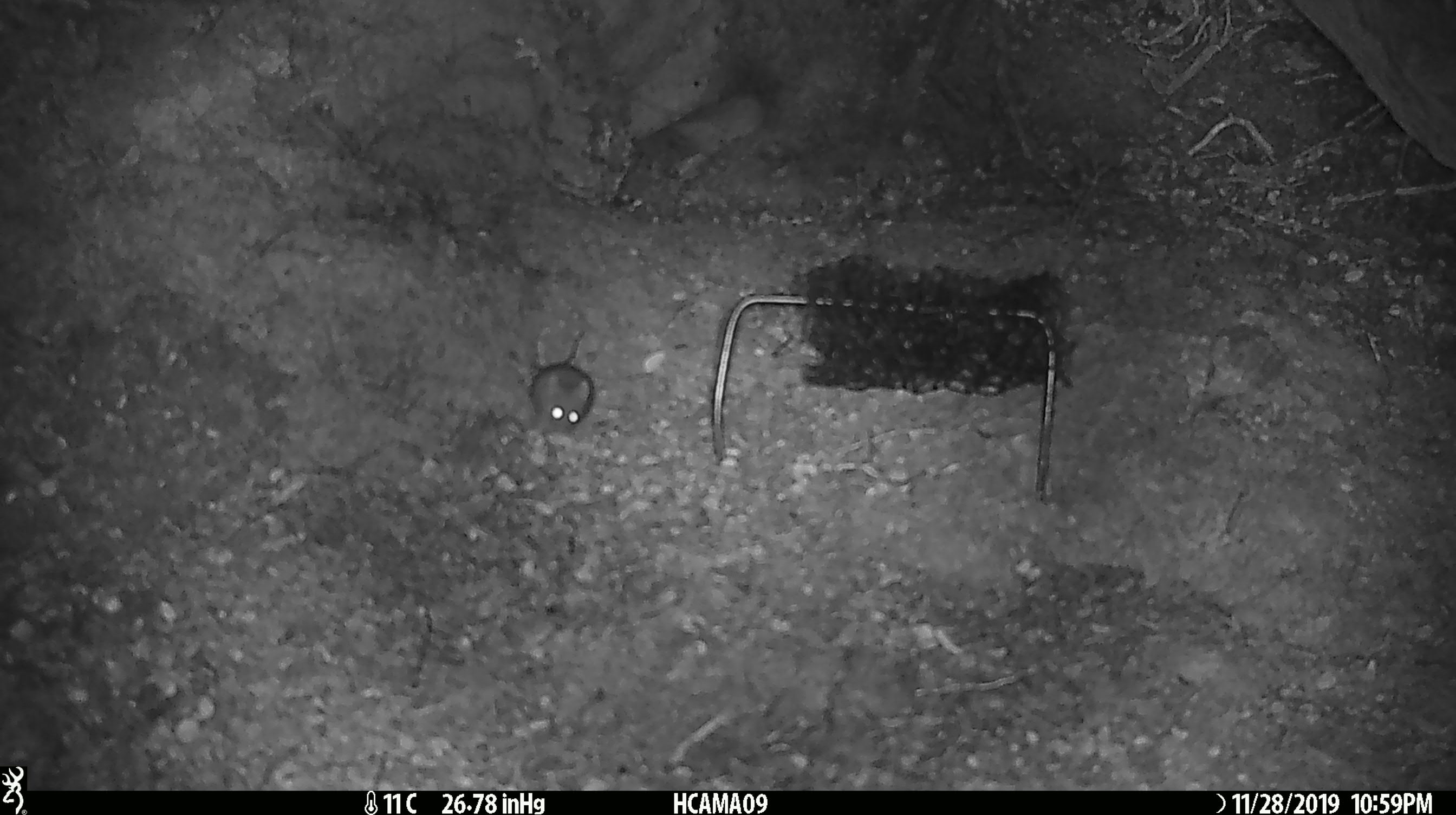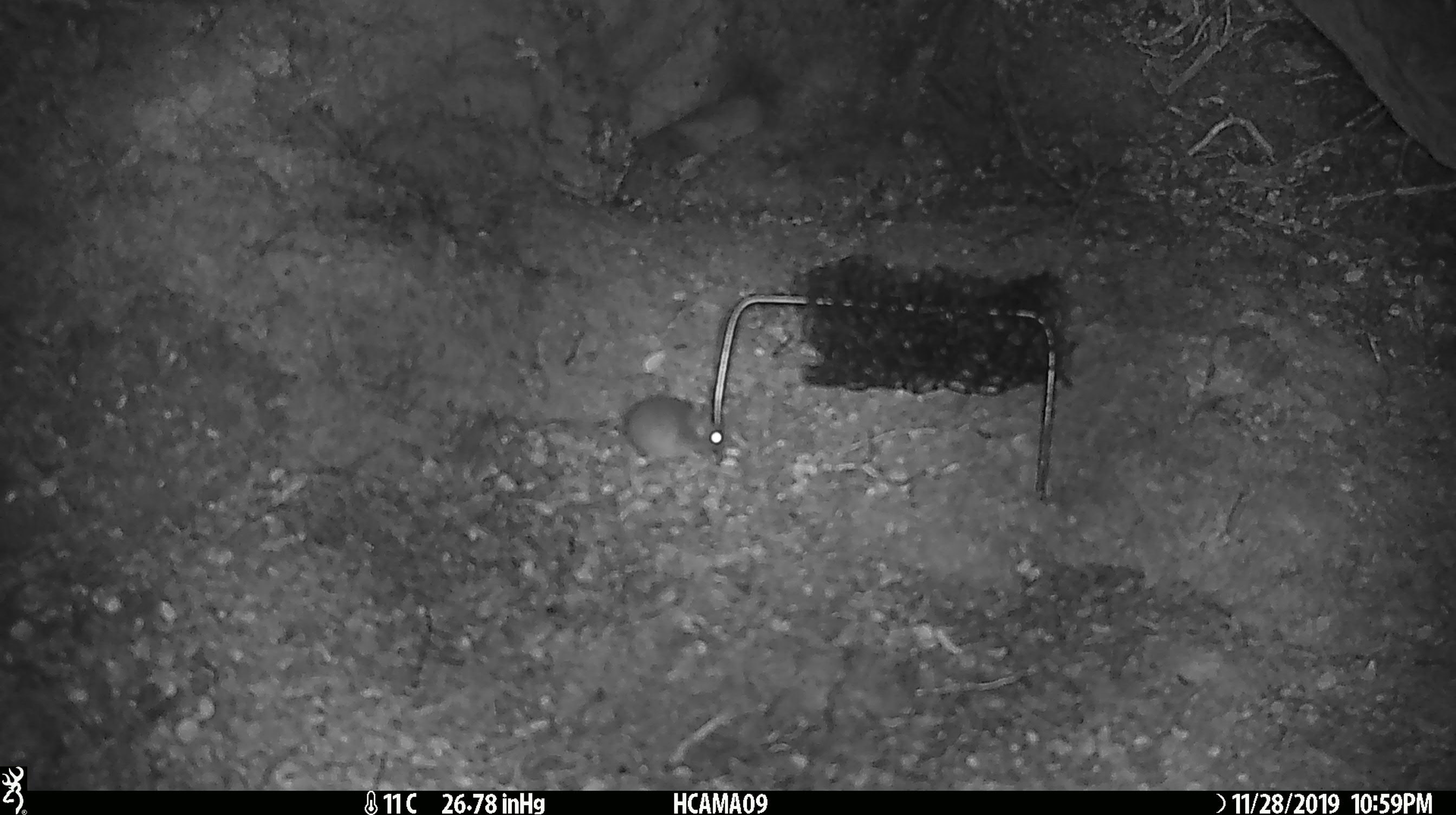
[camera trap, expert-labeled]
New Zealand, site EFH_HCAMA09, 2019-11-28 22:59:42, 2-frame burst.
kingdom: Animalia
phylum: Chordata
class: Mammalia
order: Rodentia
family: Muridae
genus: Mus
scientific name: Mus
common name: mouse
Mouse (Mus).